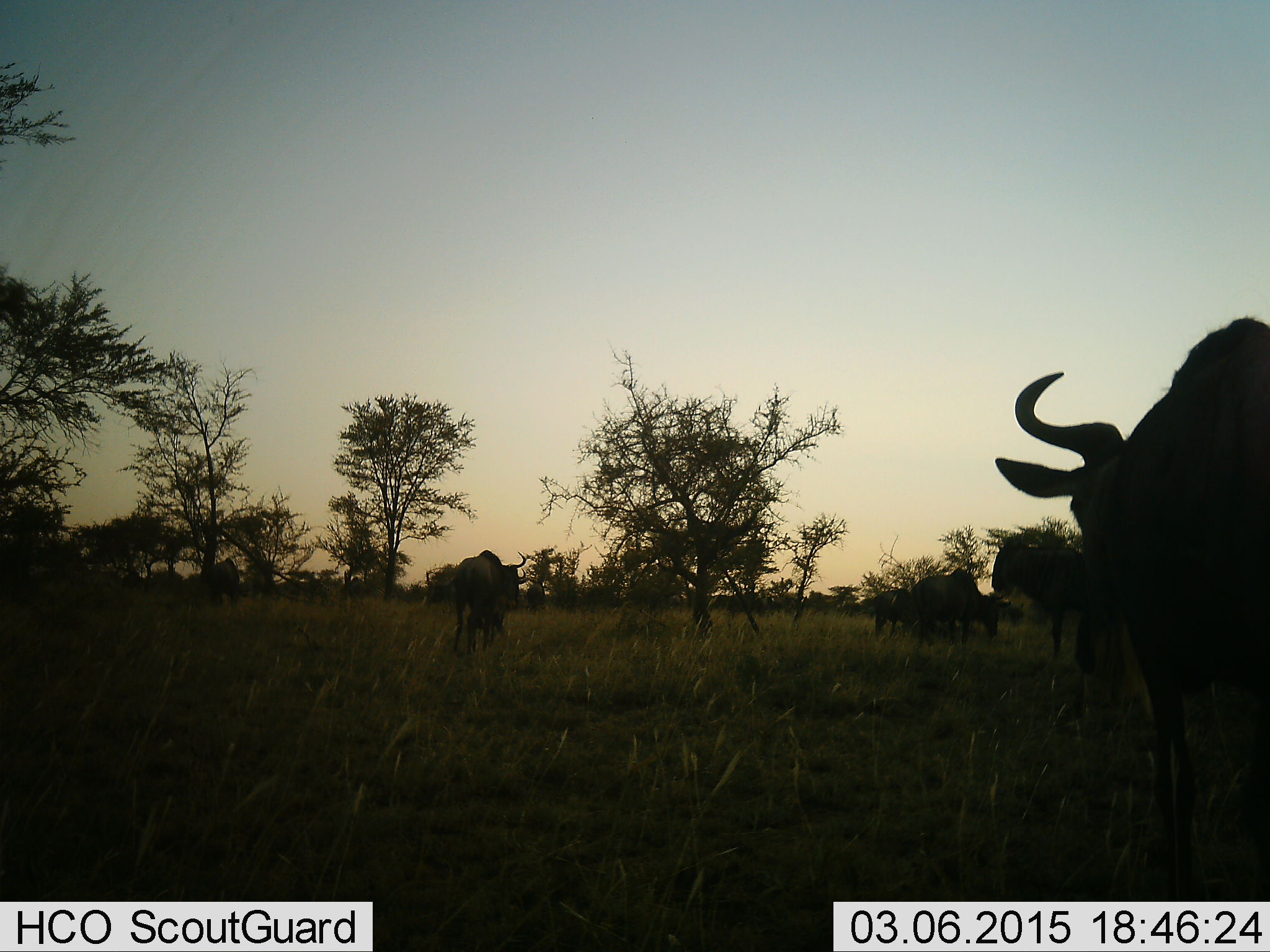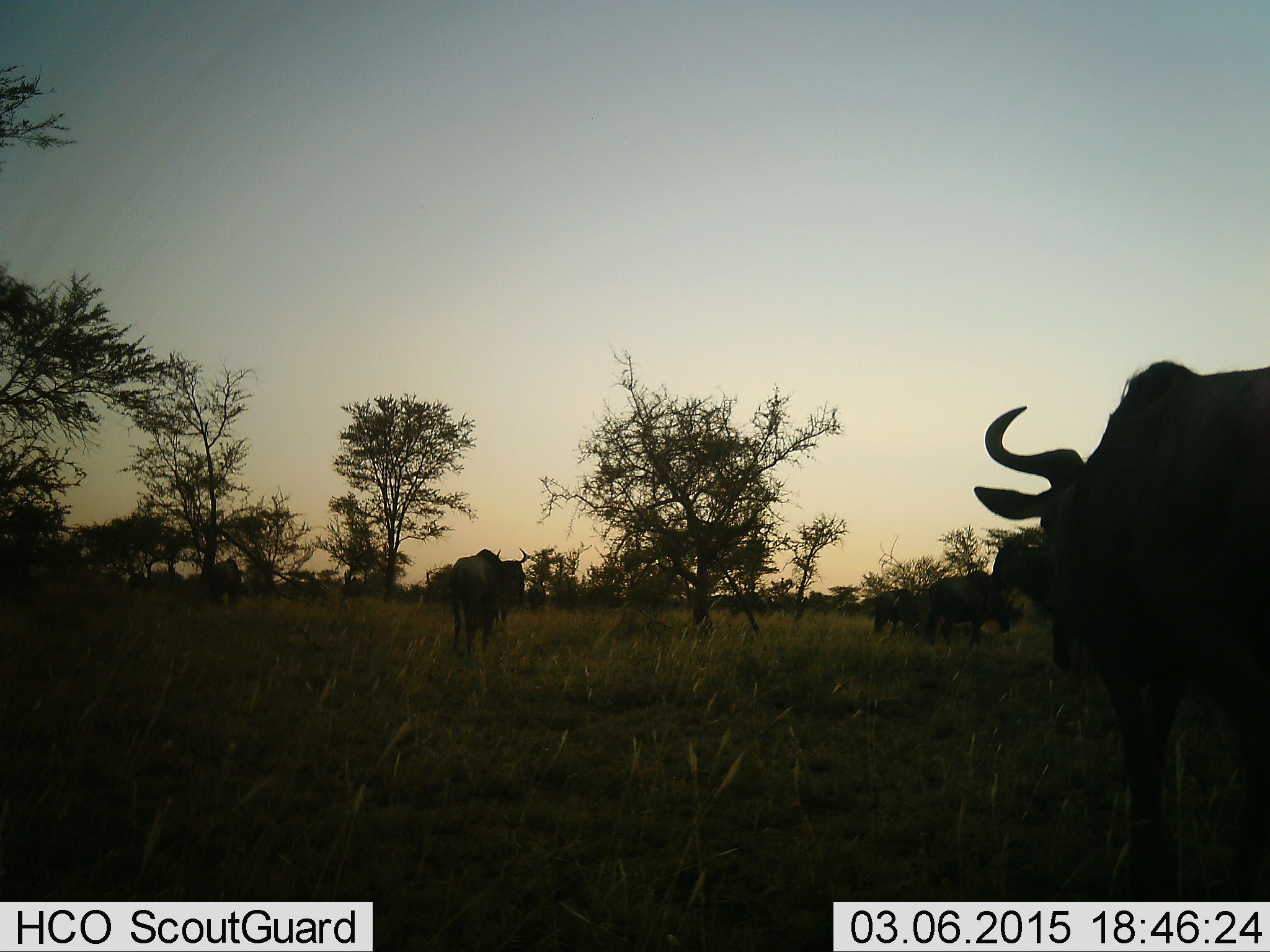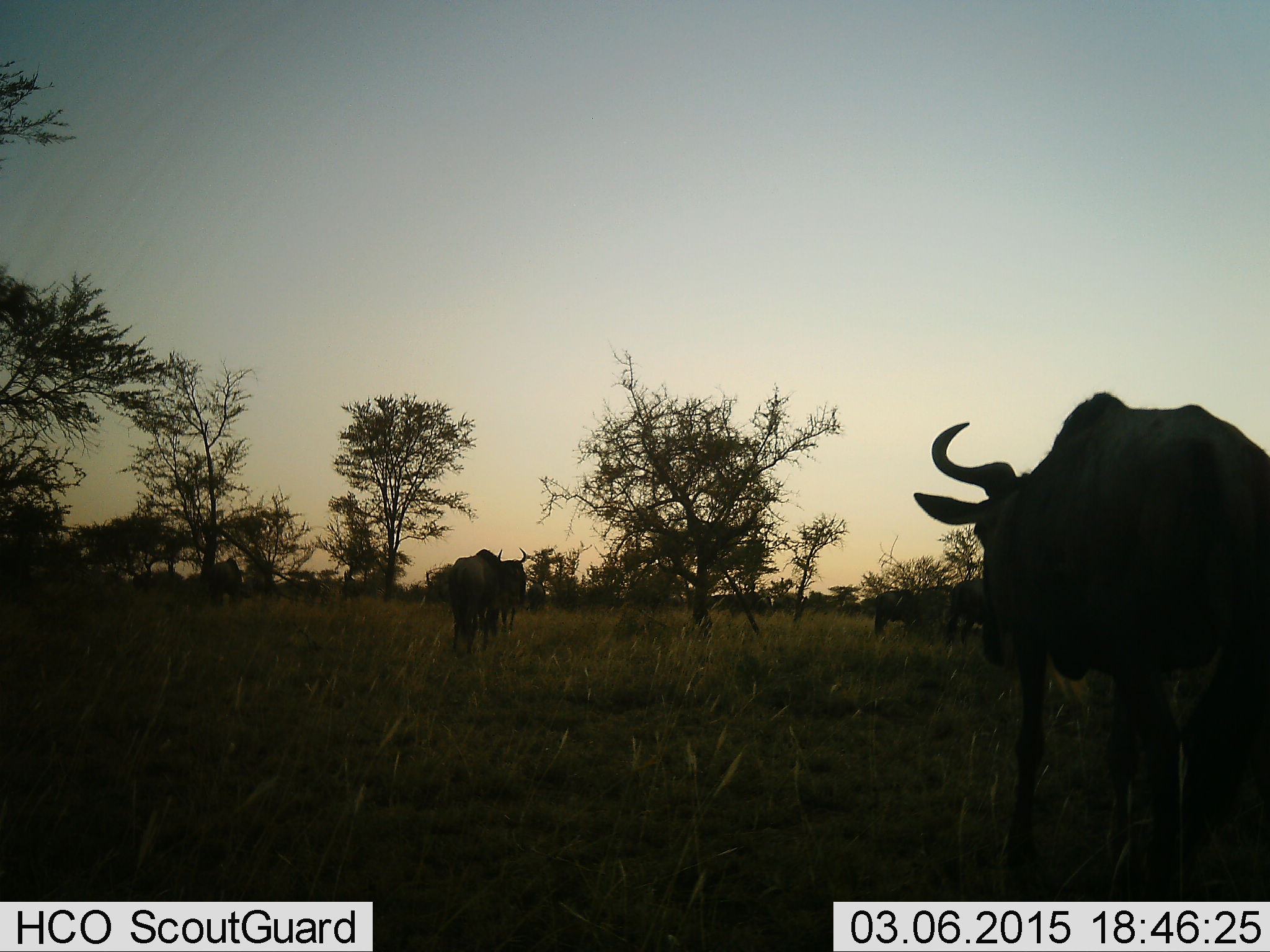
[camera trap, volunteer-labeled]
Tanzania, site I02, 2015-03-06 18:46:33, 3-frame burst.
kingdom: Animalia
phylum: Chordata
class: Mammalia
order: Artiodactyla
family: Bovidae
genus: Connochaetes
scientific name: Connochaetes taurinus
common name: blue wildebeest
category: wildebeest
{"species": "wildebeest (blue wildebeest) (Connochaetes taurinus)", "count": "5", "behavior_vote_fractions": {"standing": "80%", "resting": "0%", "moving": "70%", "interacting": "10%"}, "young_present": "0%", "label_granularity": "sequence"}